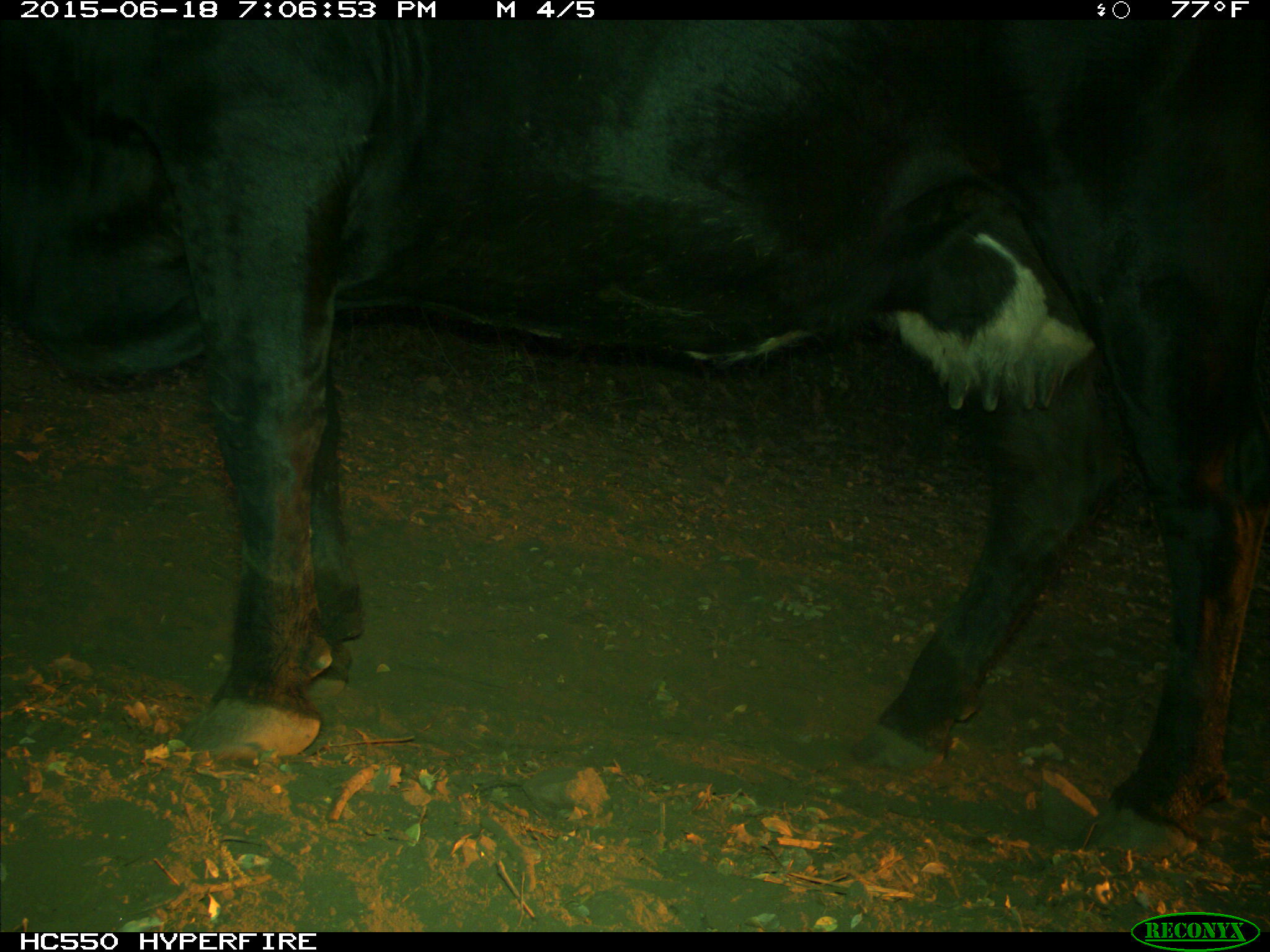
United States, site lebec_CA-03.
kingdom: Animalia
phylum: Chordata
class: Mammalia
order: Artiodactyla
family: Bovidae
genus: Bos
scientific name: Bos taurus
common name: domestic cow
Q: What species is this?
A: Bos taurus (domestic cow).